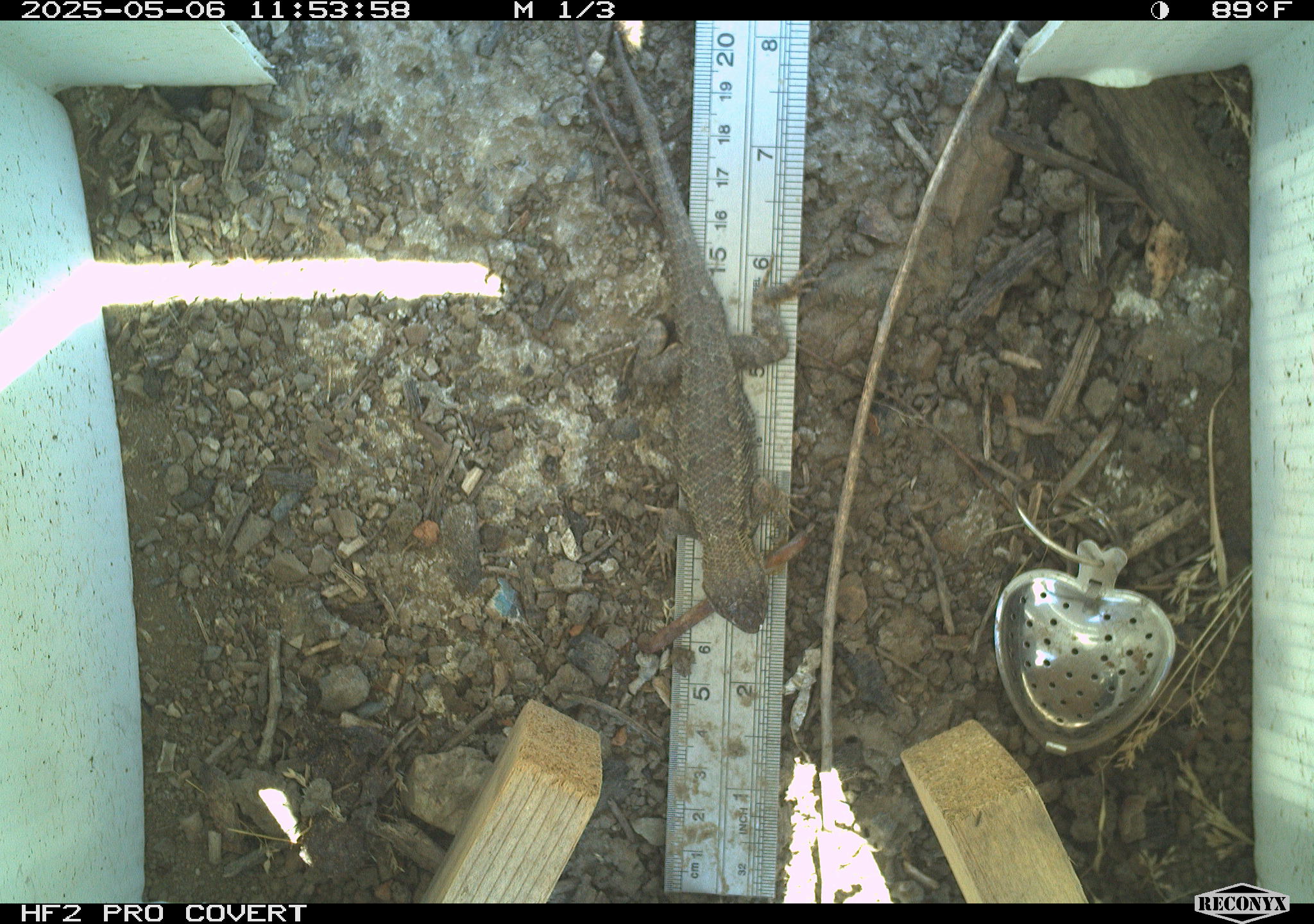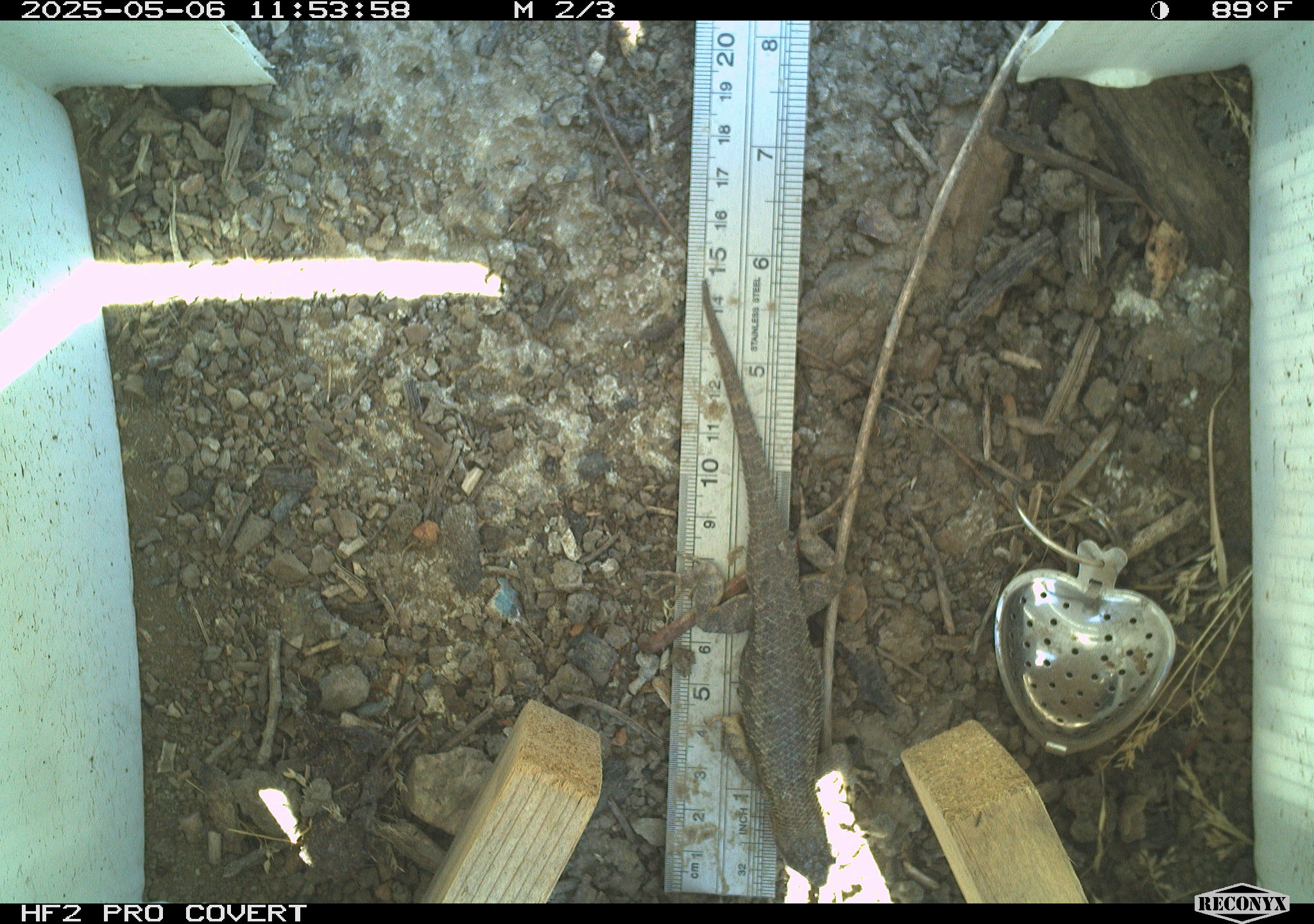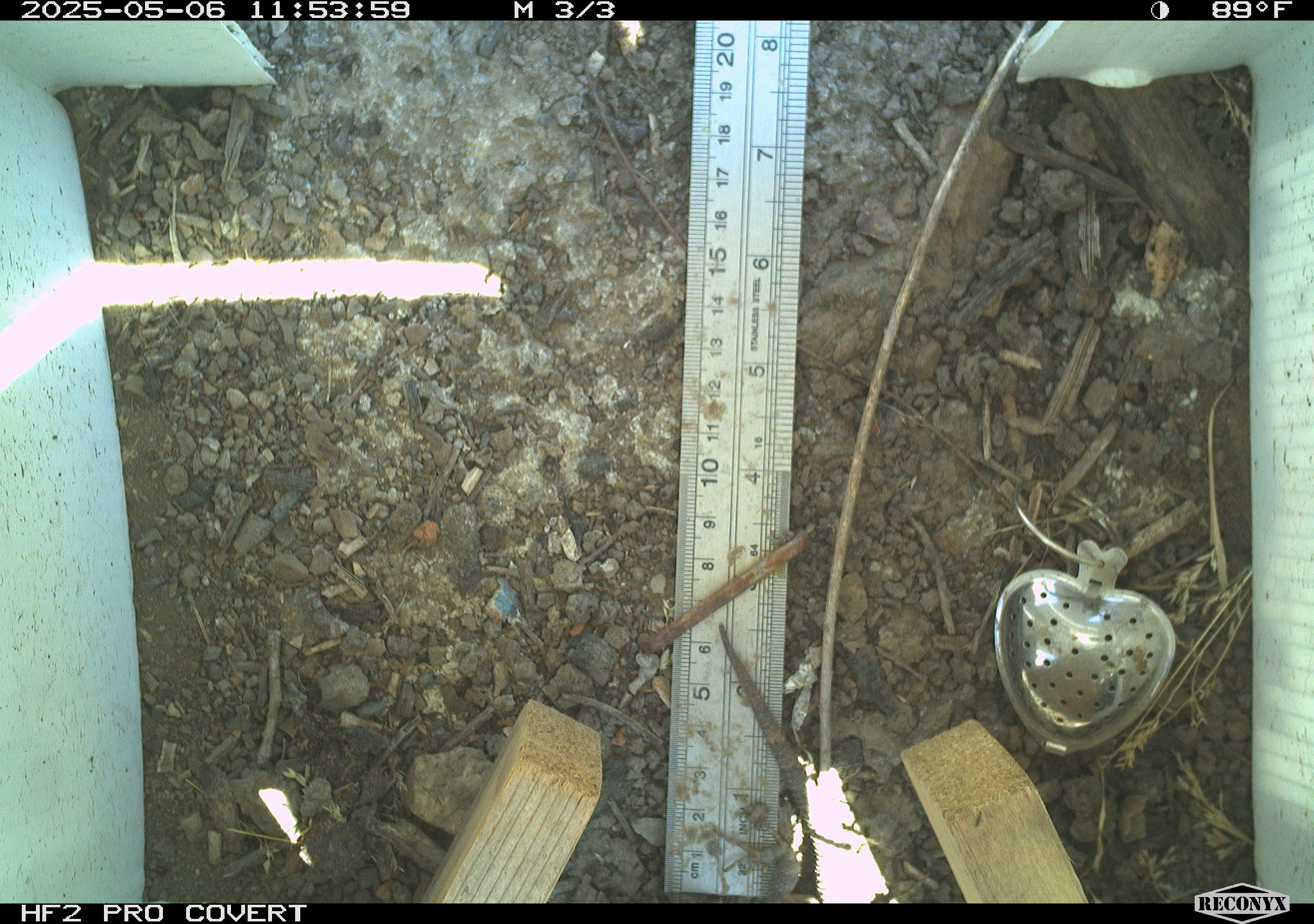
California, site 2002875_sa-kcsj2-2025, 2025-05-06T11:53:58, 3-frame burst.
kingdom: Animalia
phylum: Chordata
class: Reptilia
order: Squamata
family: Phrynosomatidae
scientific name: Phrynosomatidae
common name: north american spiny lizards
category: sceloporus/uta species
Sceloporus/uta species (north american spiny lizards) (Phrynosomatidae).